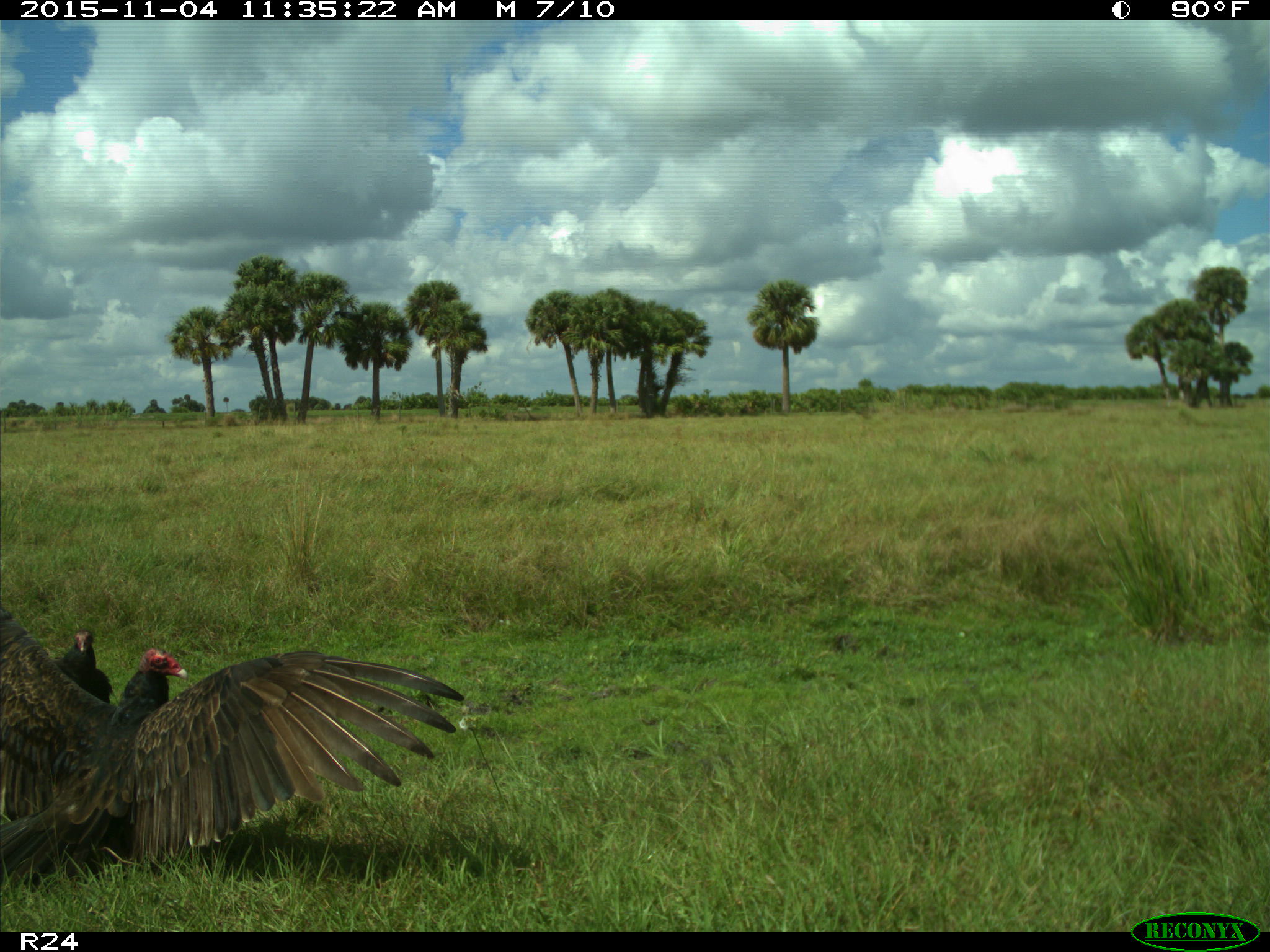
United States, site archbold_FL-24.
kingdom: Animalia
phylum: Chordata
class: Aves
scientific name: Aves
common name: birds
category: unidentified bird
Unidentified bird (birds) (Aves).